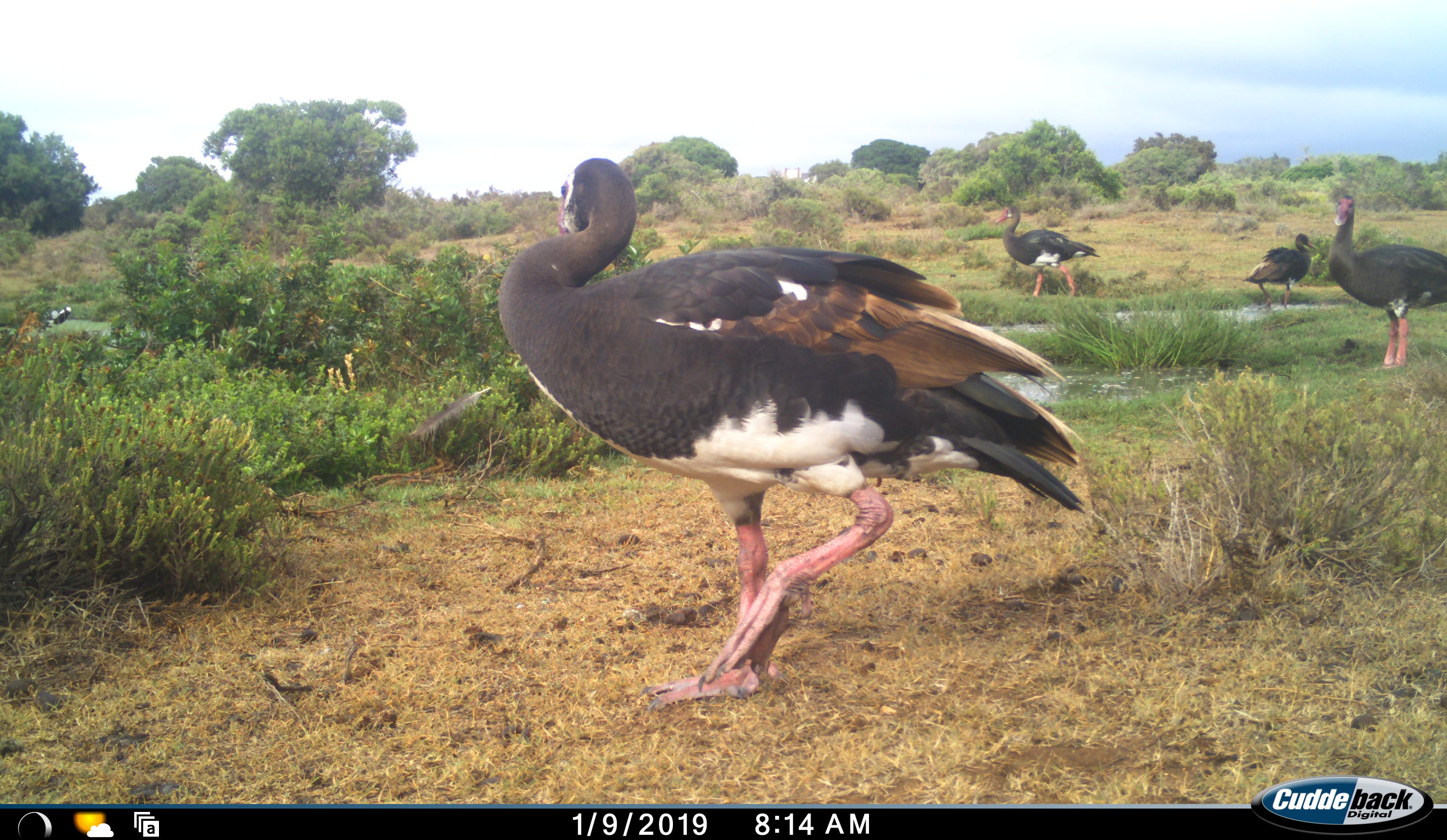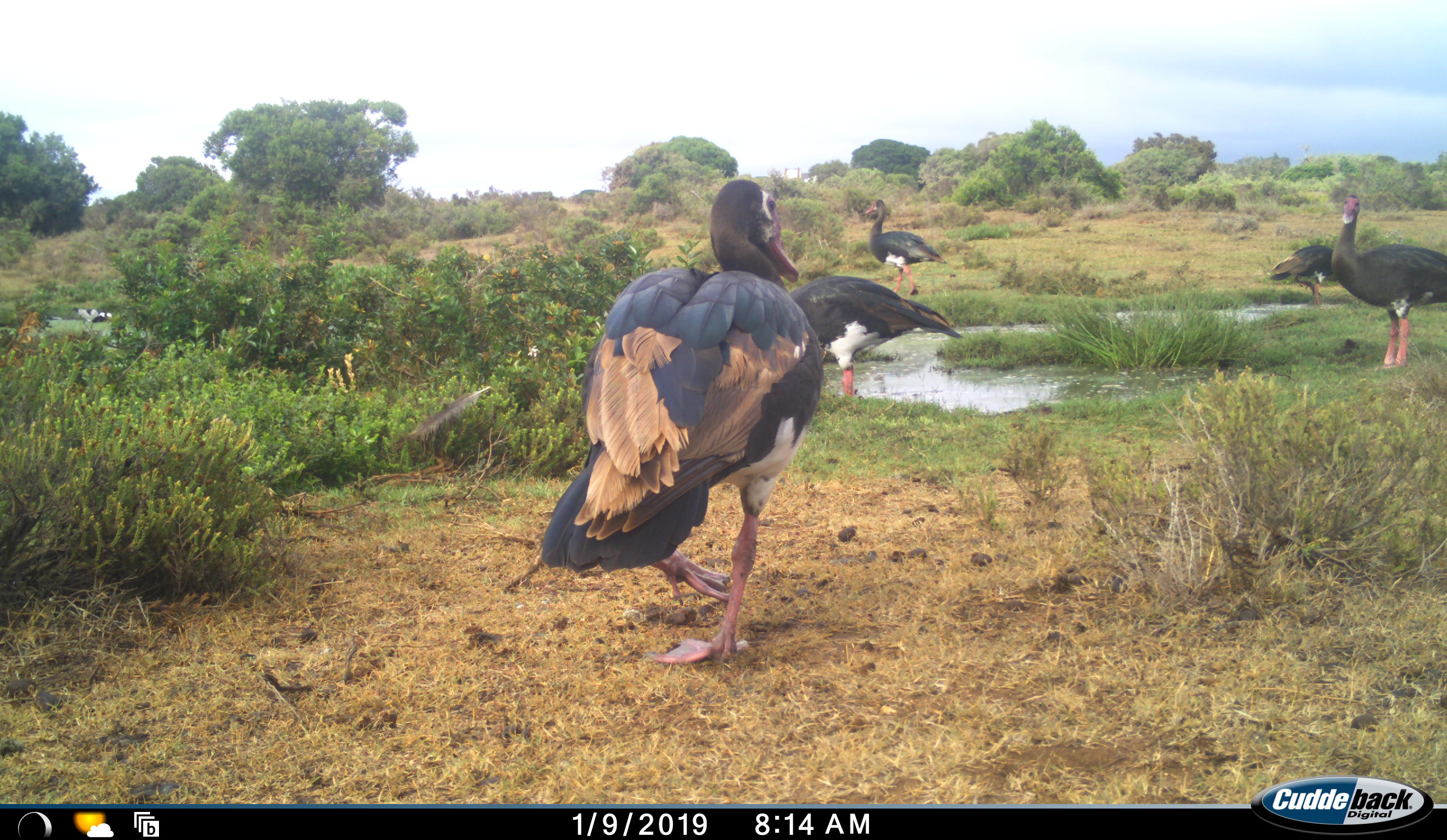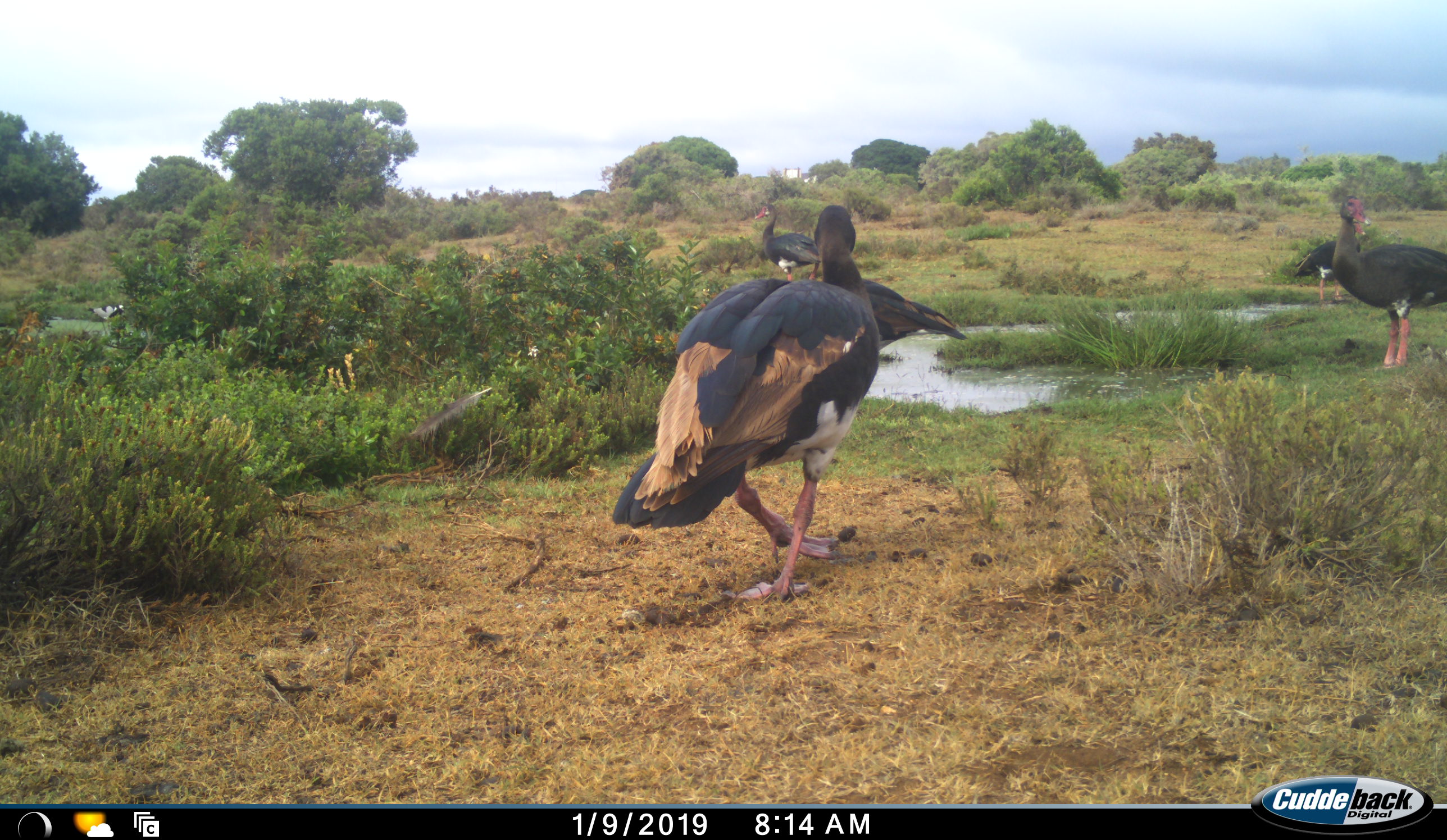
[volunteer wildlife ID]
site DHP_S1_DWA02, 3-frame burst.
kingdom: Animalia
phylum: Chordata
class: Aves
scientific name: Aves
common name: bird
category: birdother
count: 6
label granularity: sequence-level